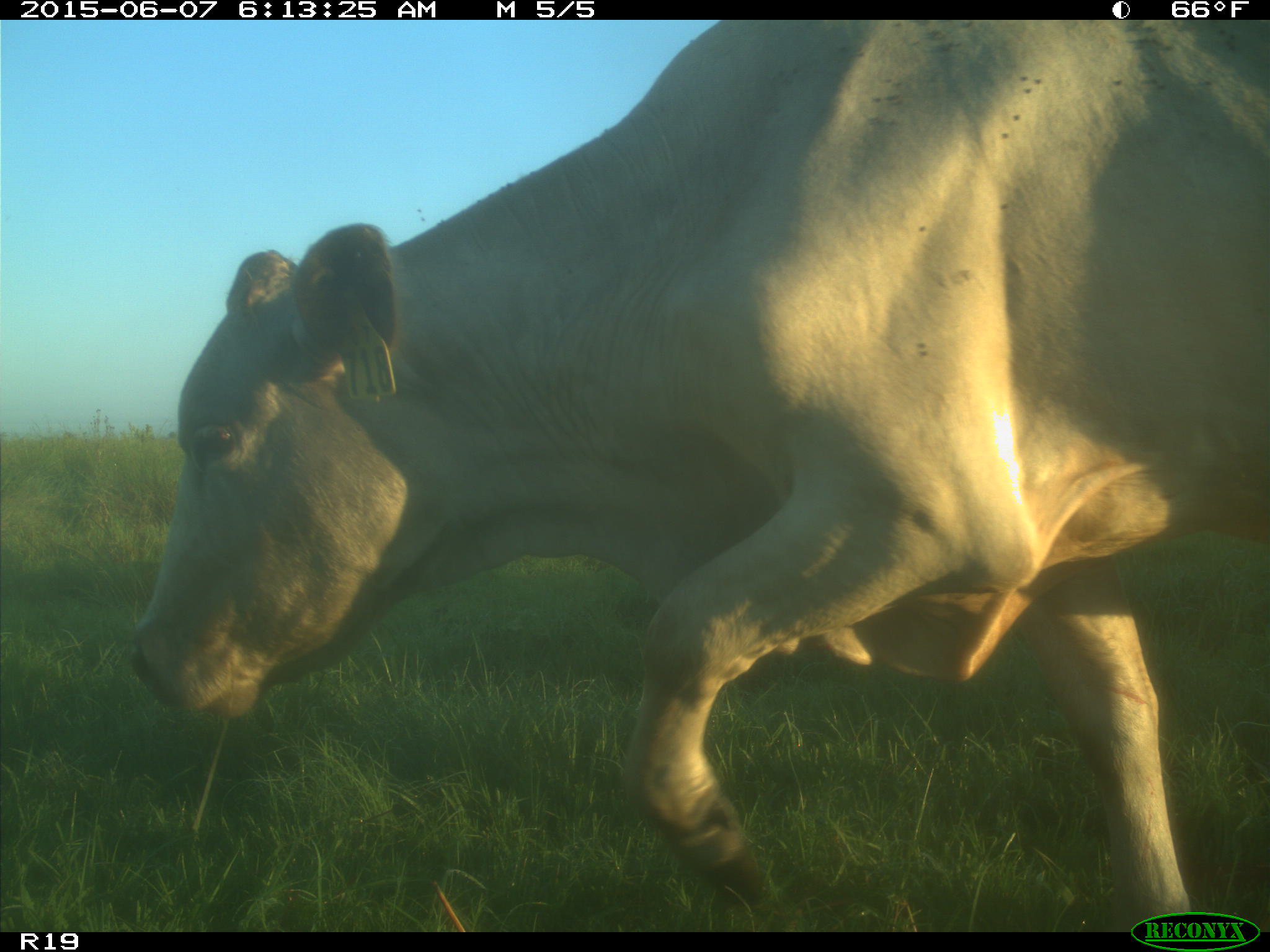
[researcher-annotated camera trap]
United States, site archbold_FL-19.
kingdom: Animalia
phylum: Chordata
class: Mammalia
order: Artiodactyla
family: Bovidae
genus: Bos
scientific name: Bos taurus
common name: domestic cow